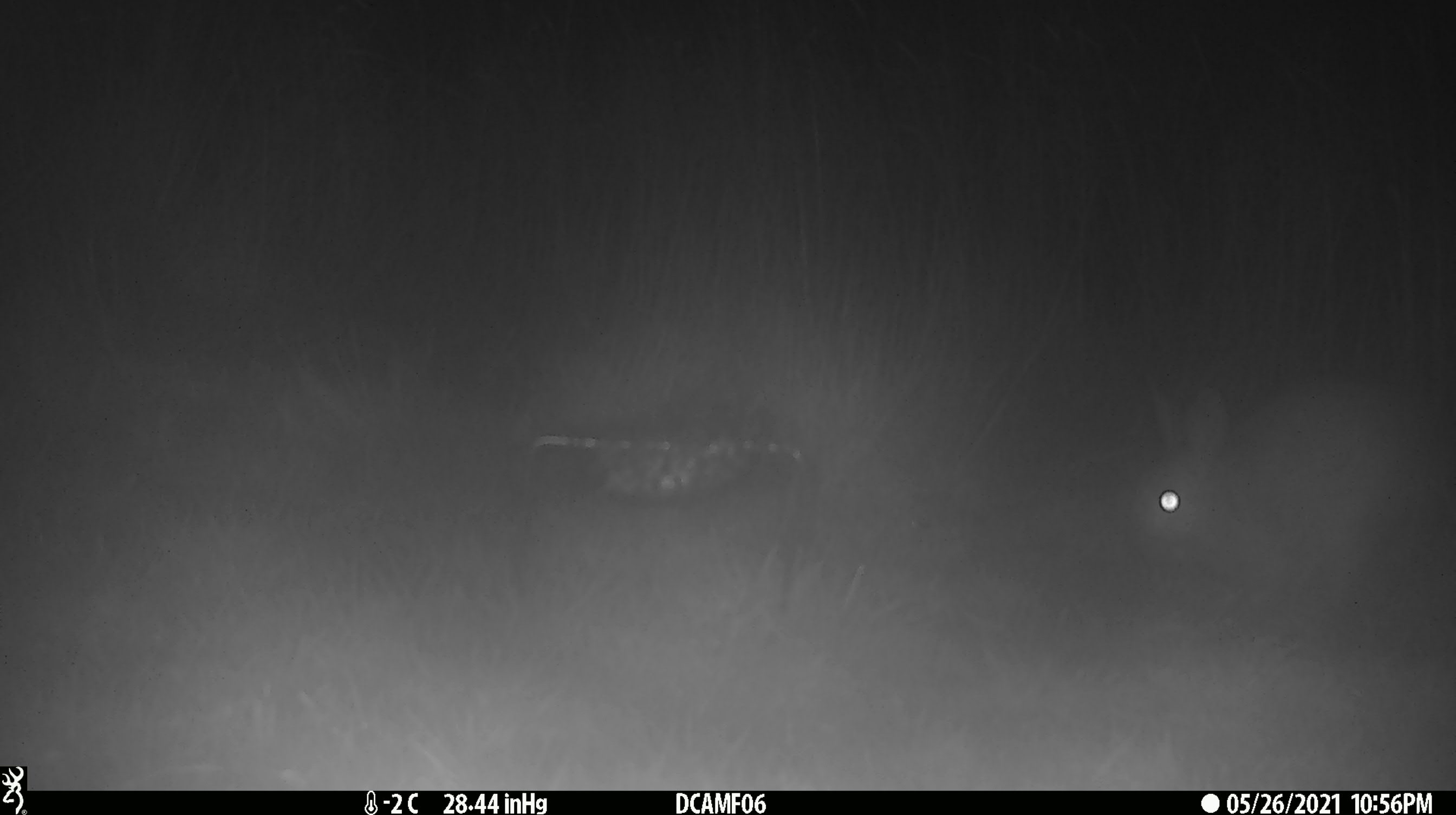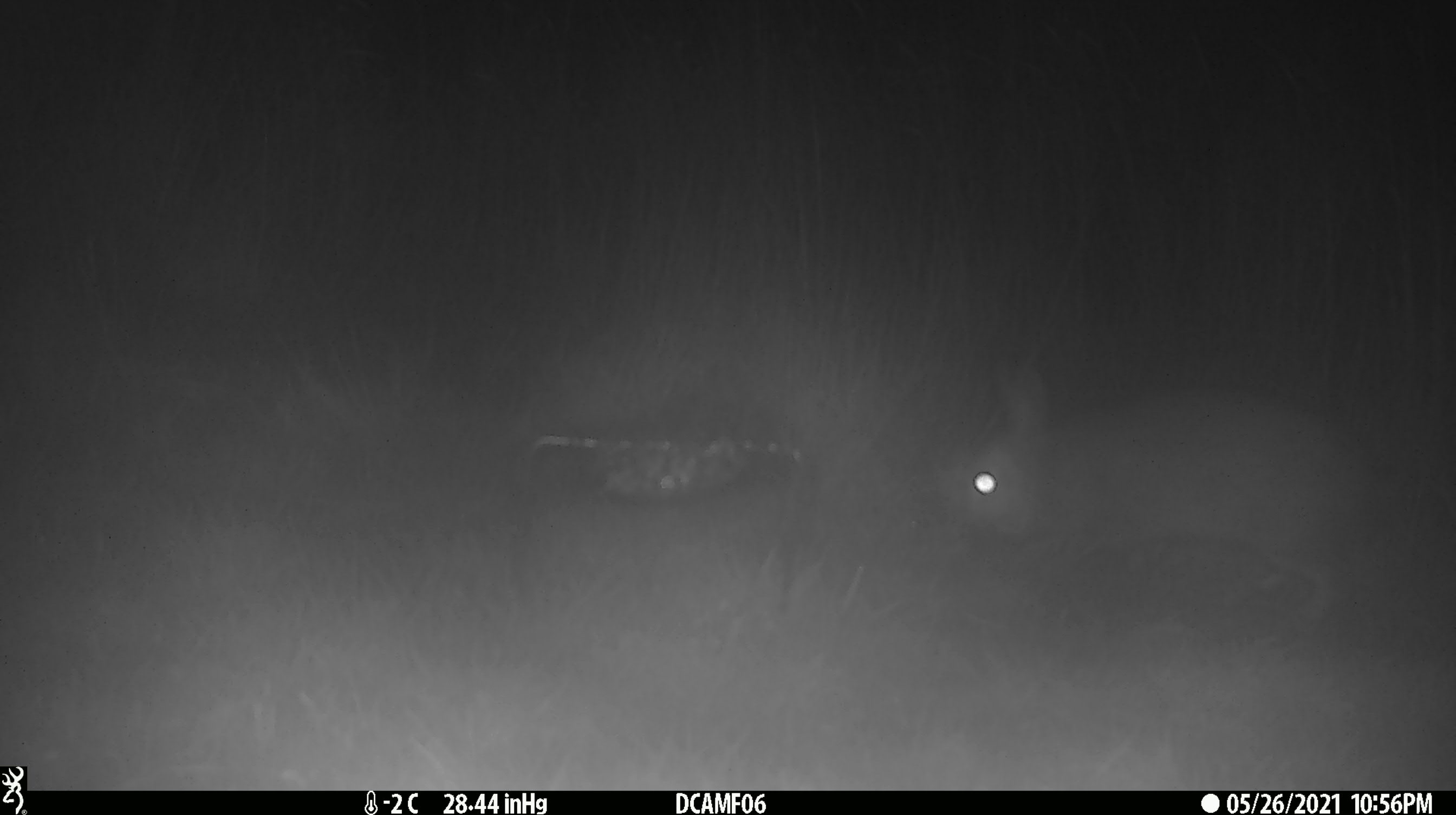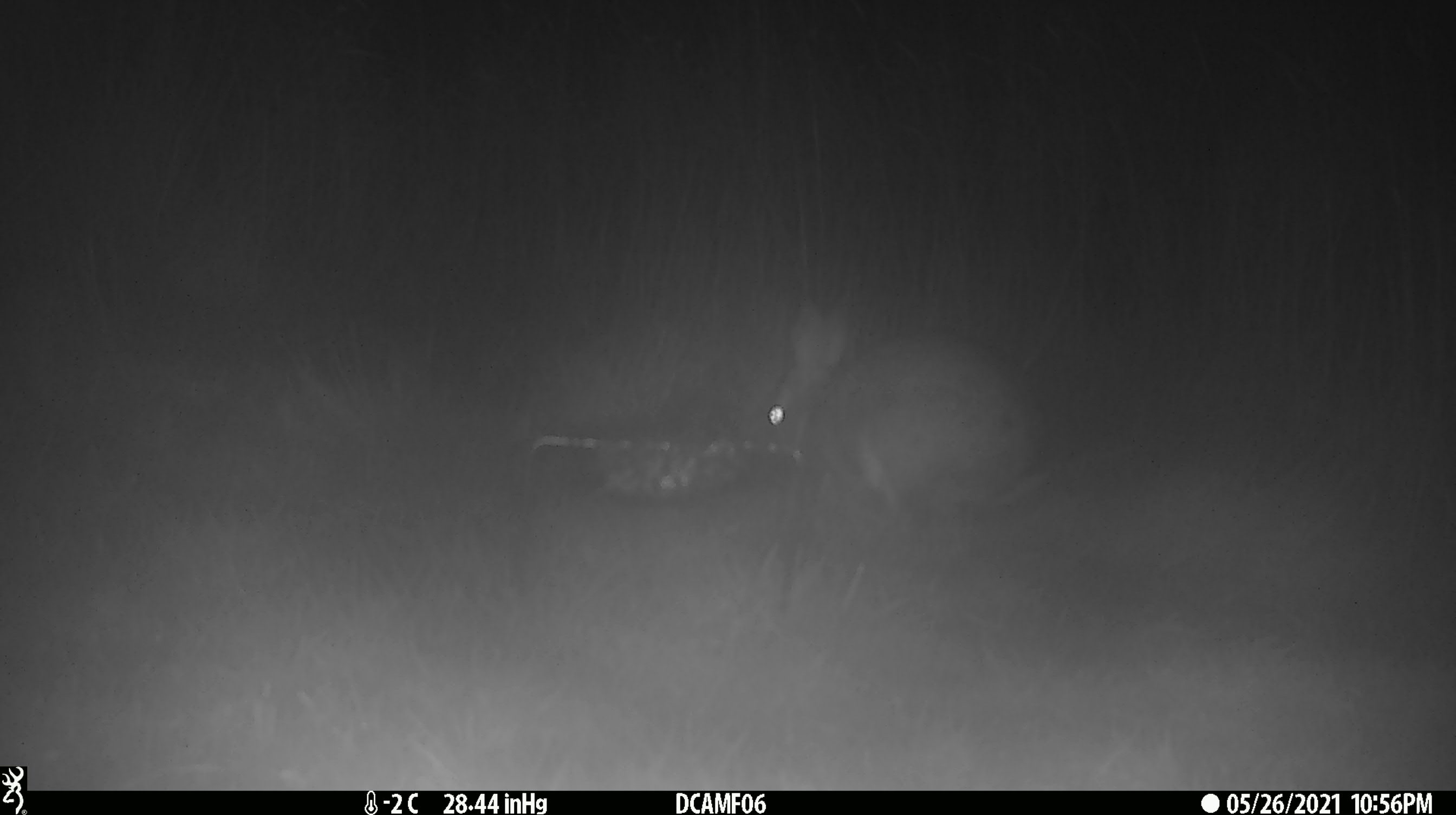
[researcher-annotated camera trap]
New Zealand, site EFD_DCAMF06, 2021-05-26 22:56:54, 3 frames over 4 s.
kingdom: Animalia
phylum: Chordata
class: Mammalia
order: Lagomorpha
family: Leporidae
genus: Oryctolagus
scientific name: Oryctolagus cuniculus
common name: european rabbit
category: rabbit